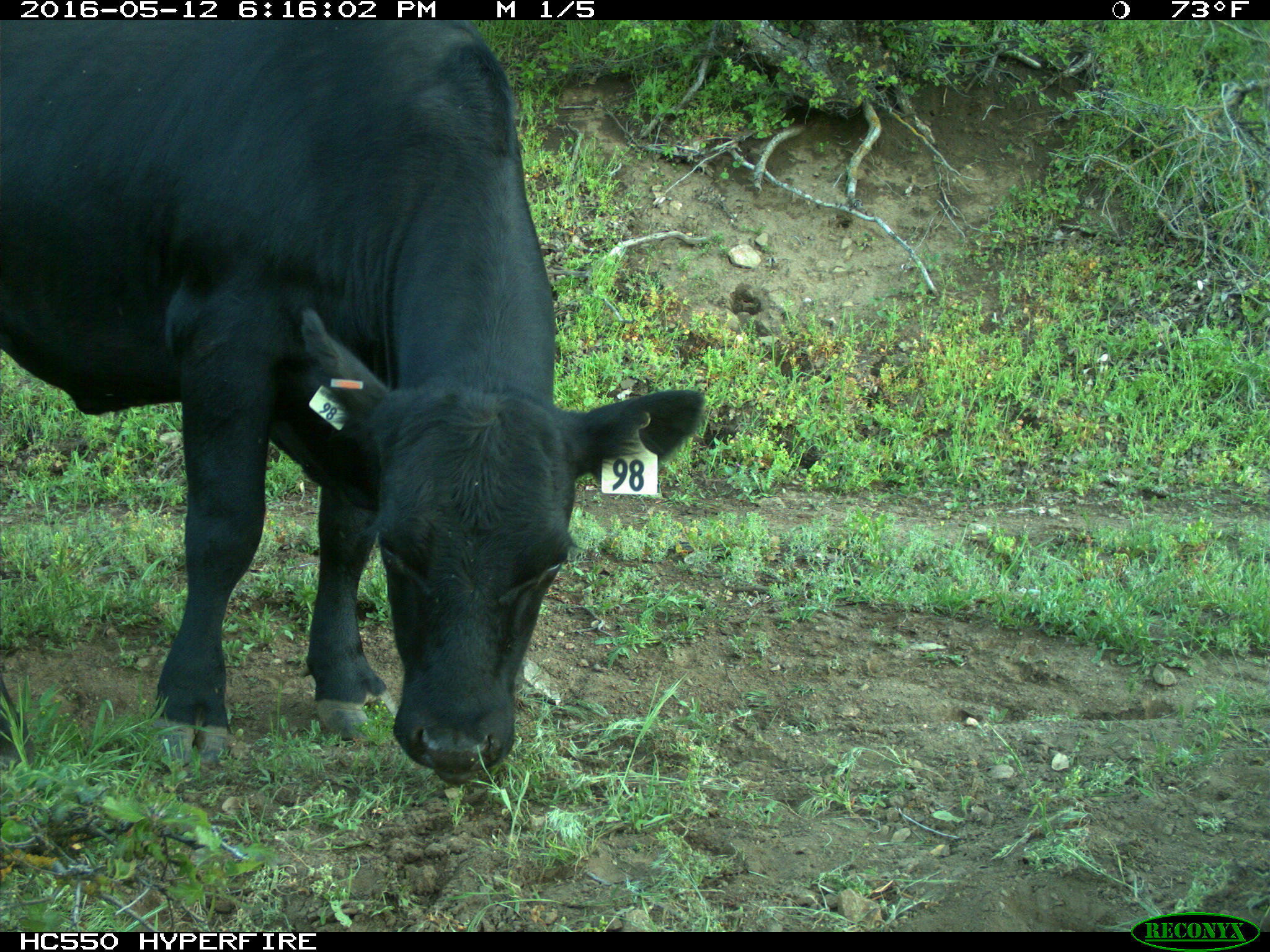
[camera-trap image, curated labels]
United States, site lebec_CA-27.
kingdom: Animalia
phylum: Chordata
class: Mammalia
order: Artiodactyla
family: Bovidae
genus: Bos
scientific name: Bos taurus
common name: domestic cow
Bos taurus (domestic cow).